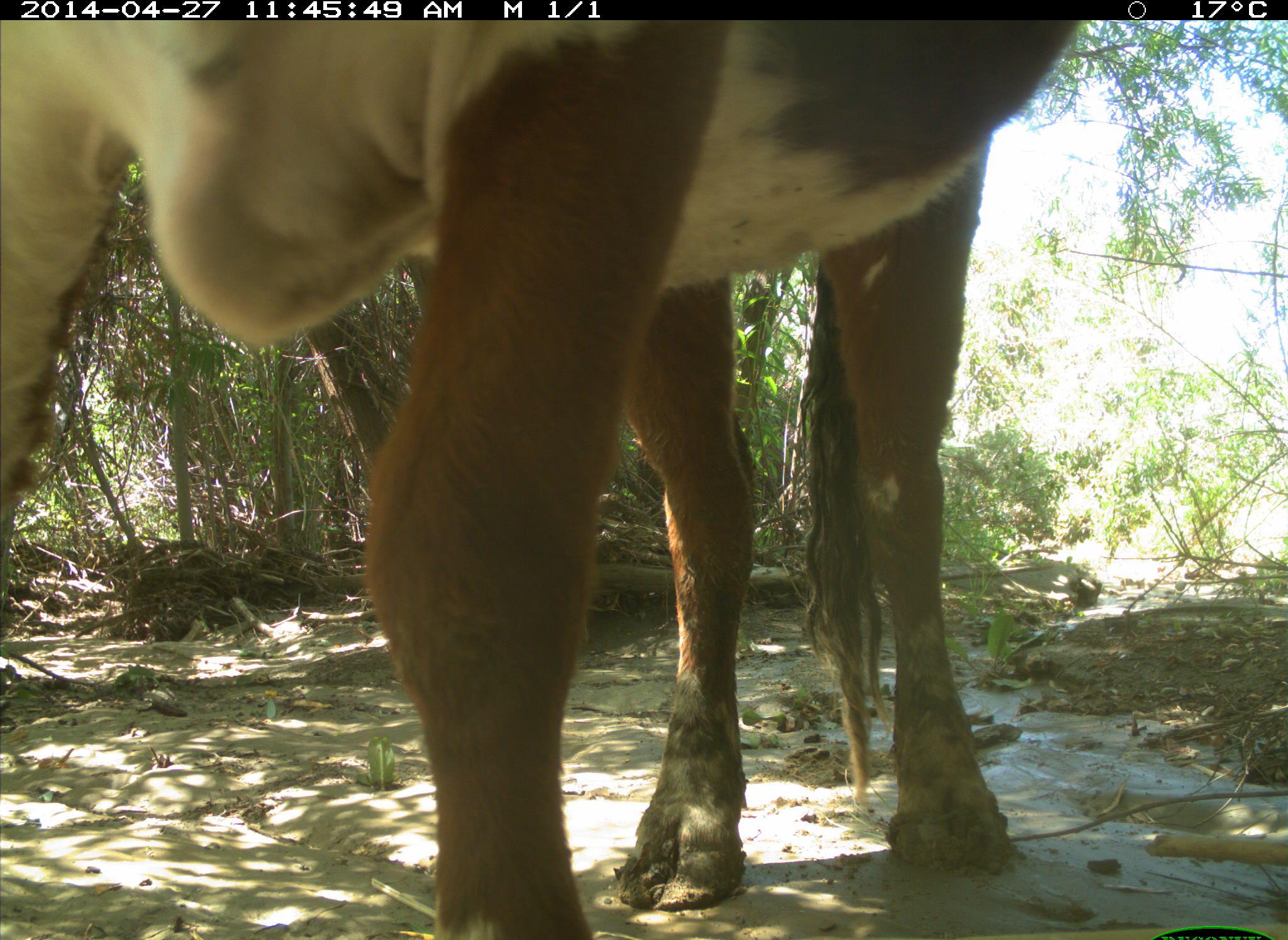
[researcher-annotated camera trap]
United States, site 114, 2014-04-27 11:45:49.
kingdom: Animalia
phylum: Chordata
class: Mammalia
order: Artiodactyla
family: Bovidae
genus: Bos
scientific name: Bos taurus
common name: cow